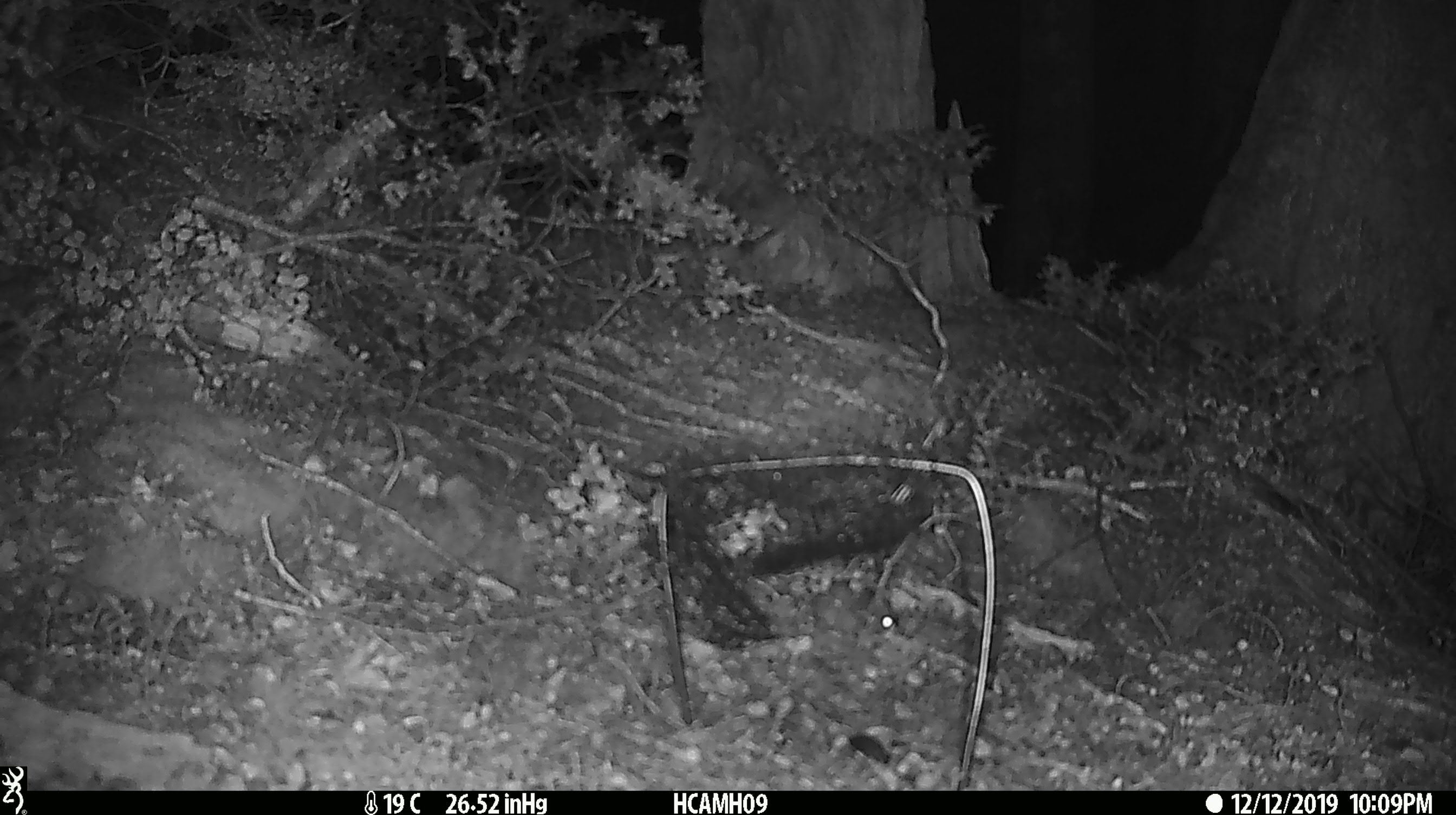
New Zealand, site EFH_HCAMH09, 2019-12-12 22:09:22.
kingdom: Animalia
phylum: Chordata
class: Mammalia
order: Rodentia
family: Muridae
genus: Mus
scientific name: Mus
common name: mouse